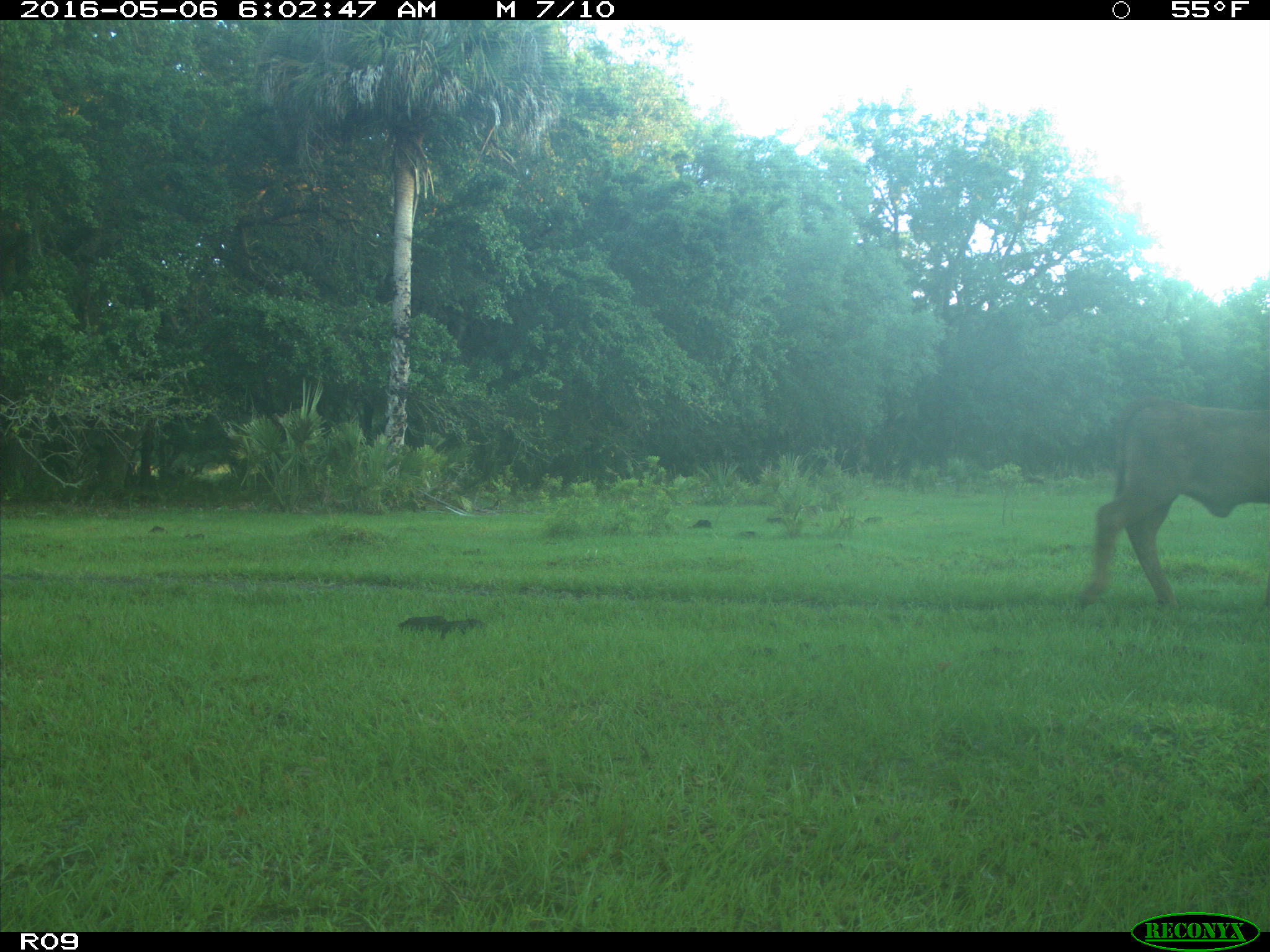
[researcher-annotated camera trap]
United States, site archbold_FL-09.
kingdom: Animalia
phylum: Chordata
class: Mammalia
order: Artiodactyla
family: Bovidae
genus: Bos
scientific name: Bos taurus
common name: domestic cow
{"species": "Bos taurus (domestic cow)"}